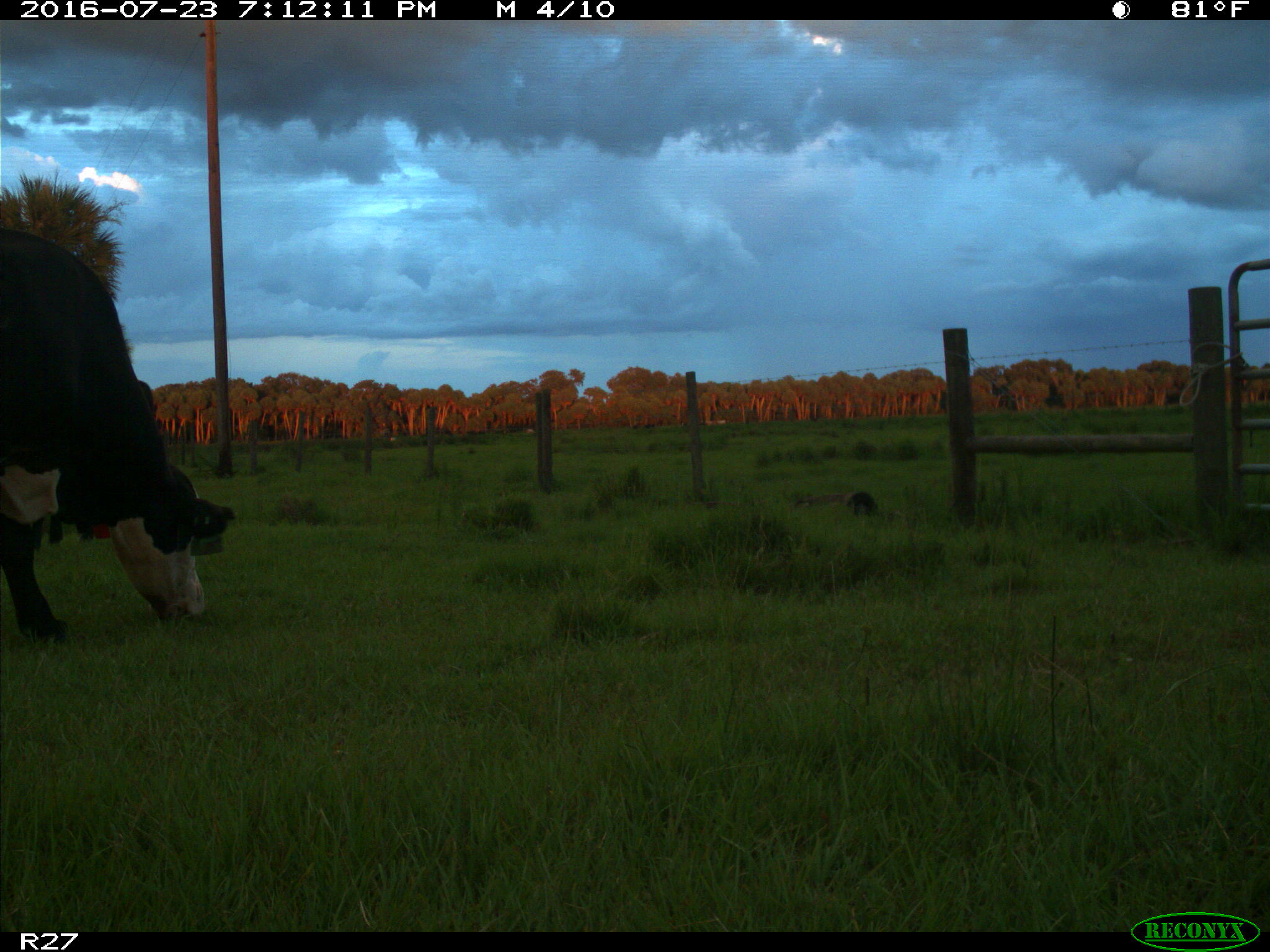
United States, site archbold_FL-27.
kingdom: Animalia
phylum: Chordata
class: Mammalia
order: Artiodactyla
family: Bovidae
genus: Bos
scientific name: Bos taurus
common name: domestic cow